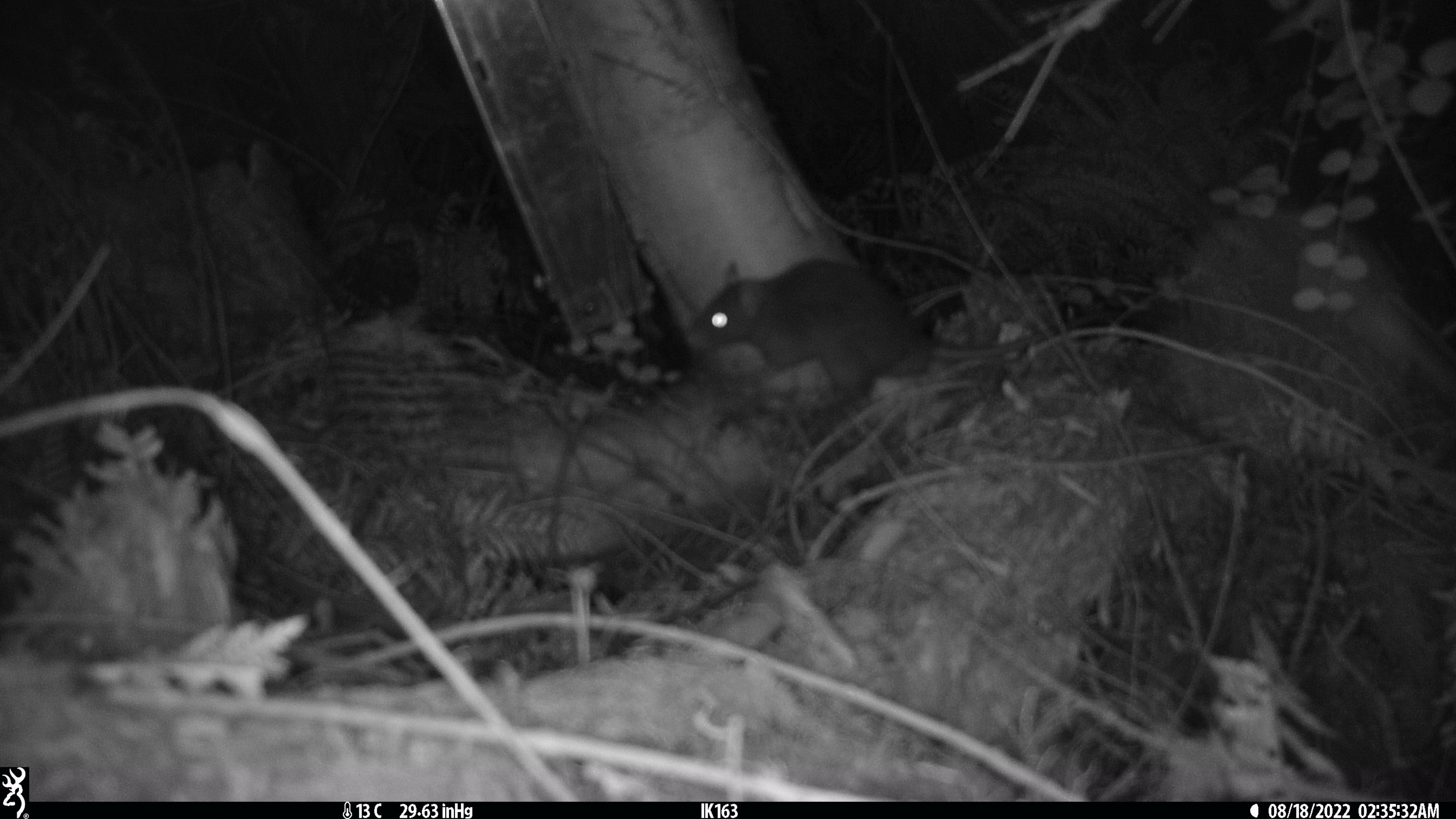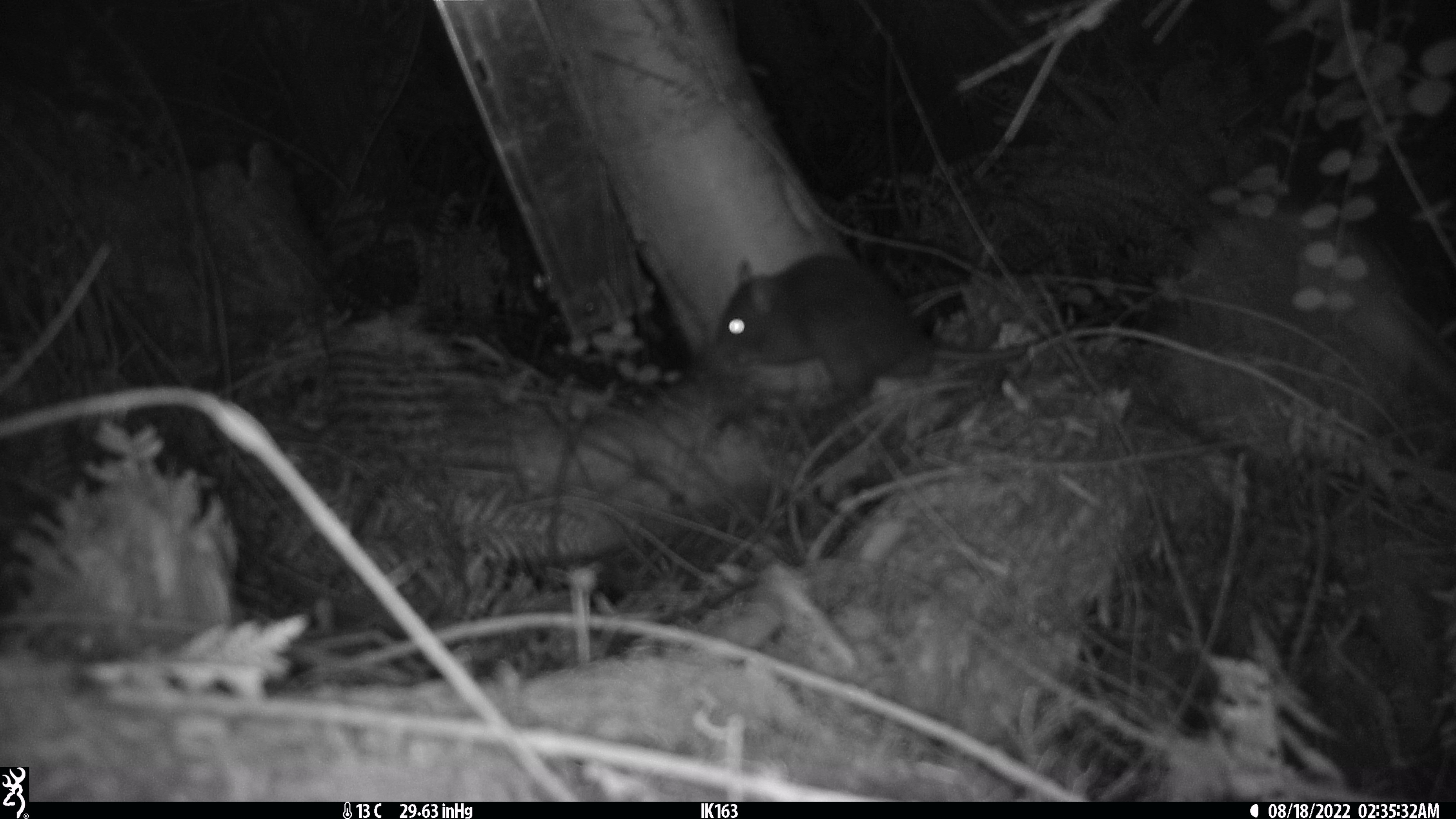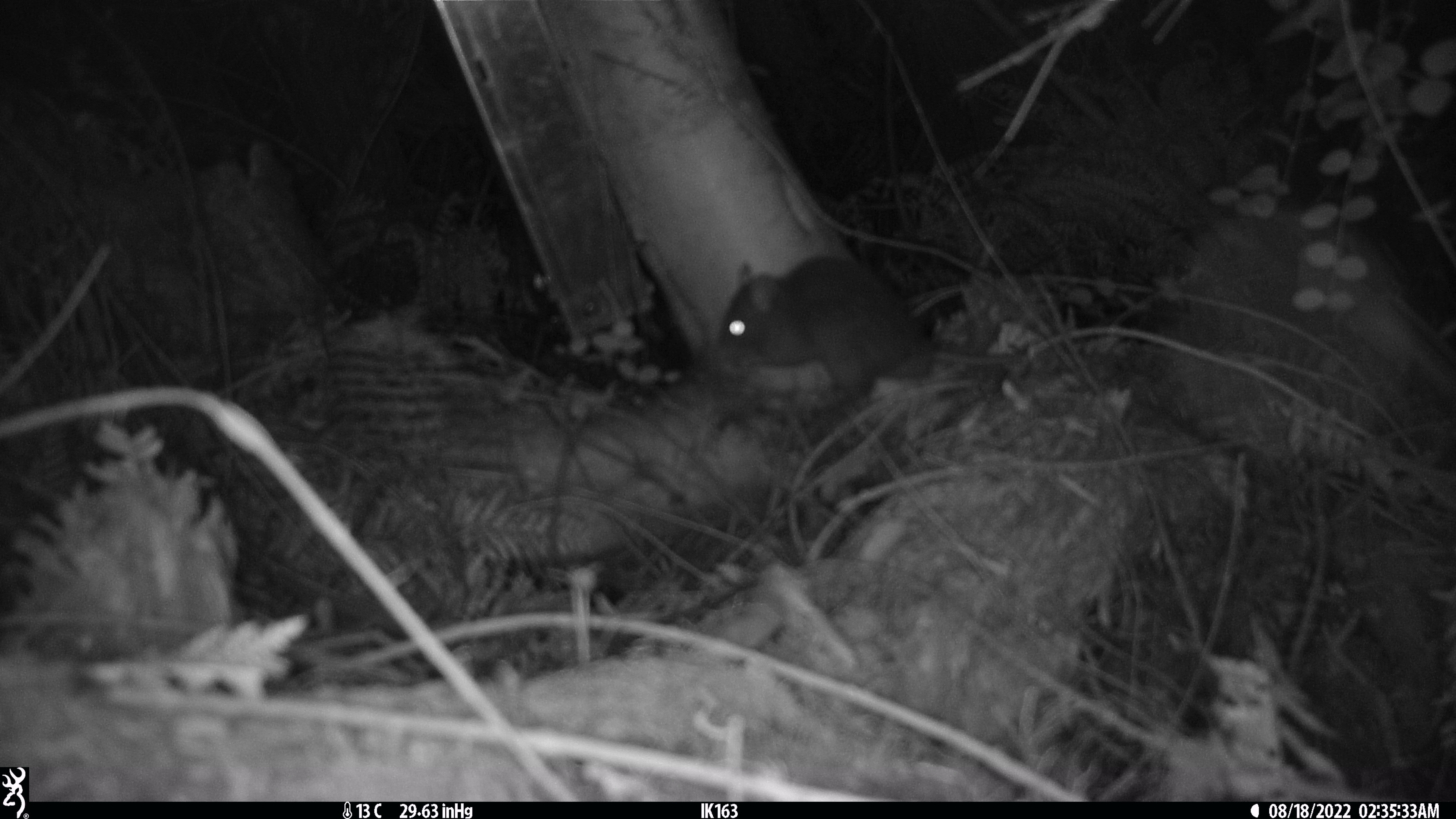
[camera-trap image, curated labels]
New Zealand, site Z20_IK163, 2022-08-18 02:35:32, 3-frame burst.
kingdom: Animalia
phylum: Chordata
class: Mammalia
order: Rodentia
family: Muridae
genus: Rattus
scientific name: Rattus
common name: rat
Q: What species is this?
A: Rat (Rattus).